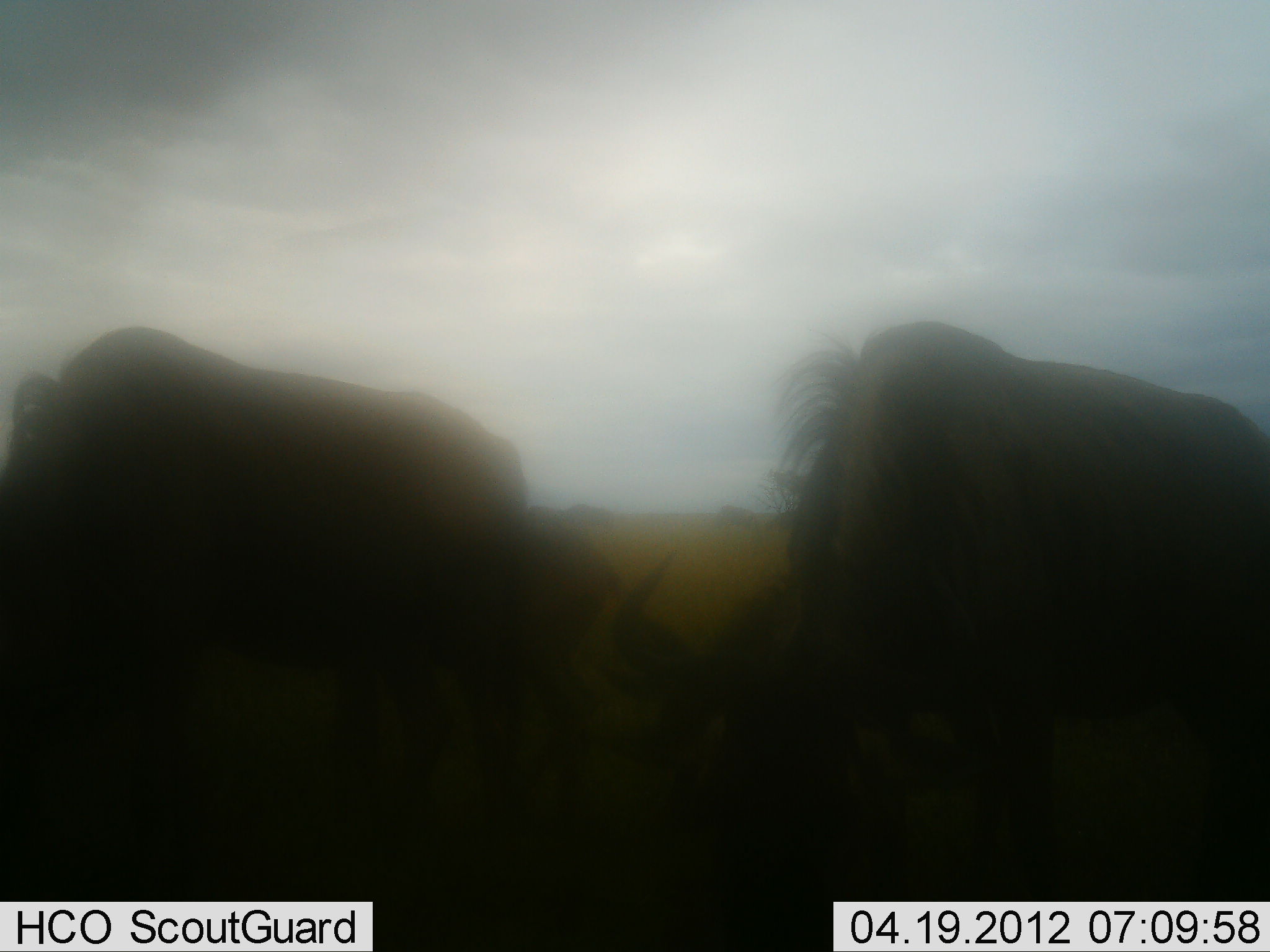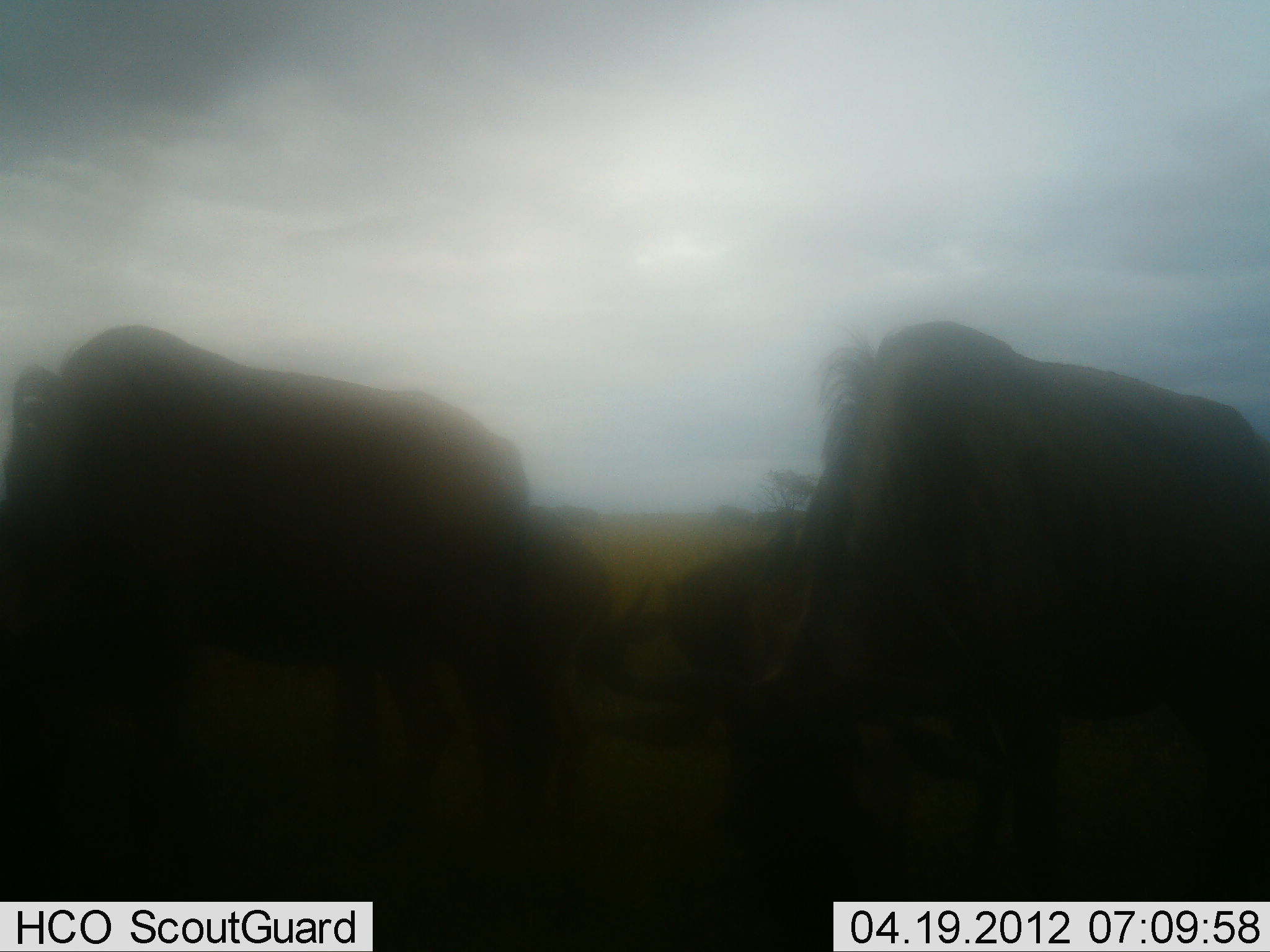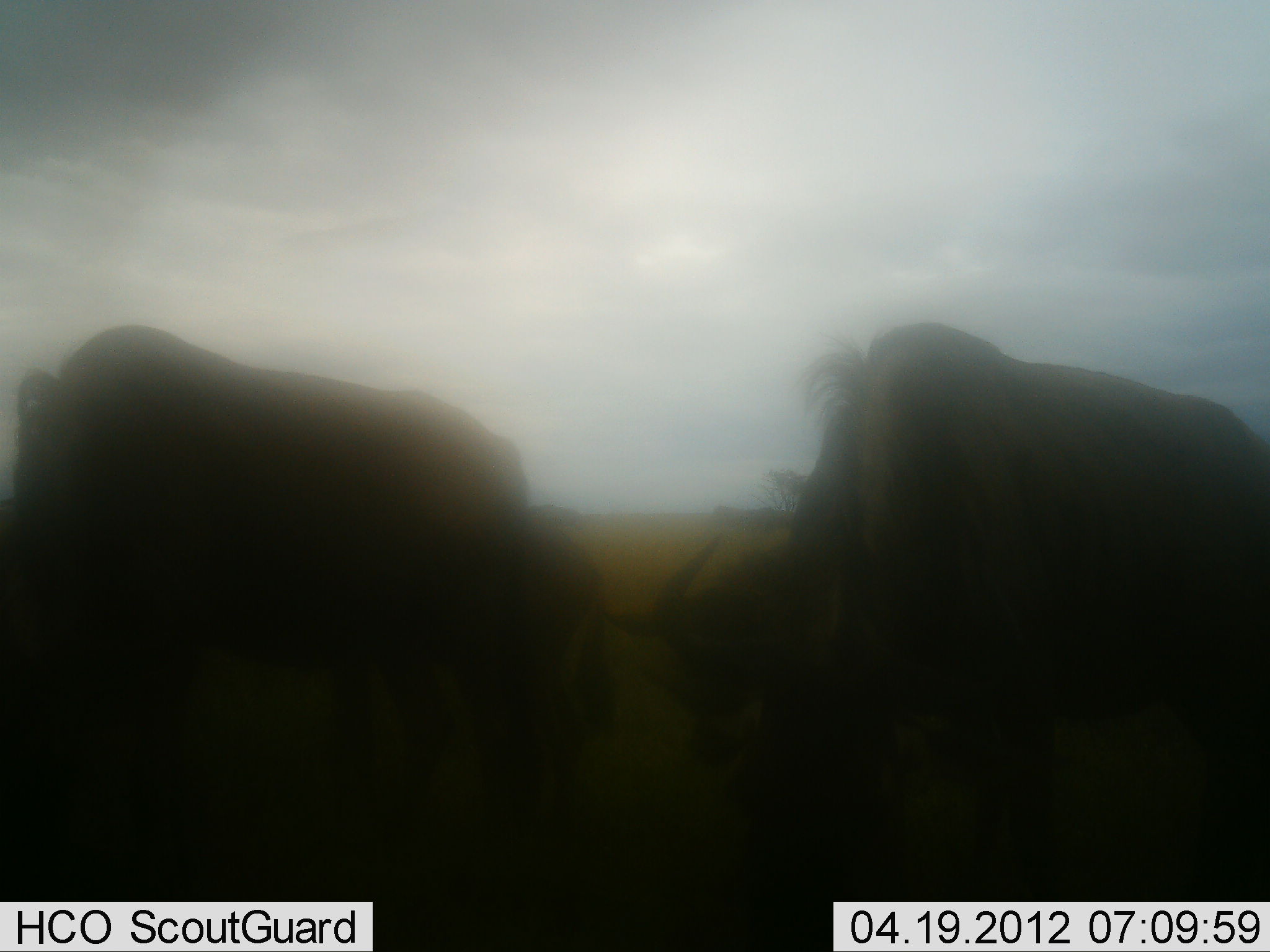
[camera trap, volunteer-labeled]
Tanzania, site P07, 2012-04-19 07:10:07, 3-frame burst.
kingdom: Animalia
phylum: Chordata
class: Mammalia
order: Artiodactyla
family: Bovidae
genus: Connochaetes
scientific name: Connochaetes taurinus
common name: blue wildebeest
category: wildebeest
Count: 4.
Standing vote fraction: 35%.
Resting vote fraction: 6%.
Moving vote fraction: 18%.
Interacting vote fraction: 6%.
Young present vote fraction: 6%.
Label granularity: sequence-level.